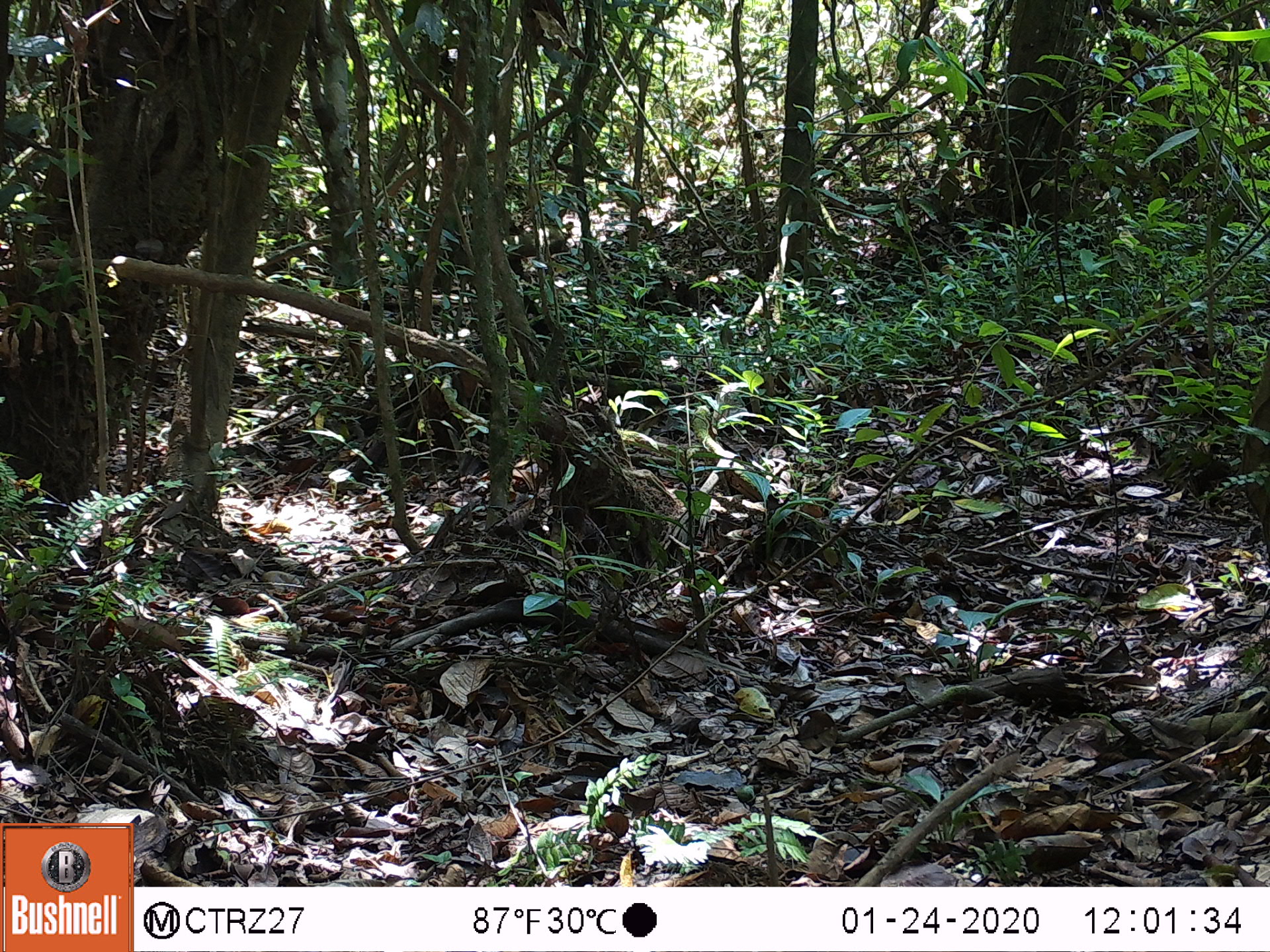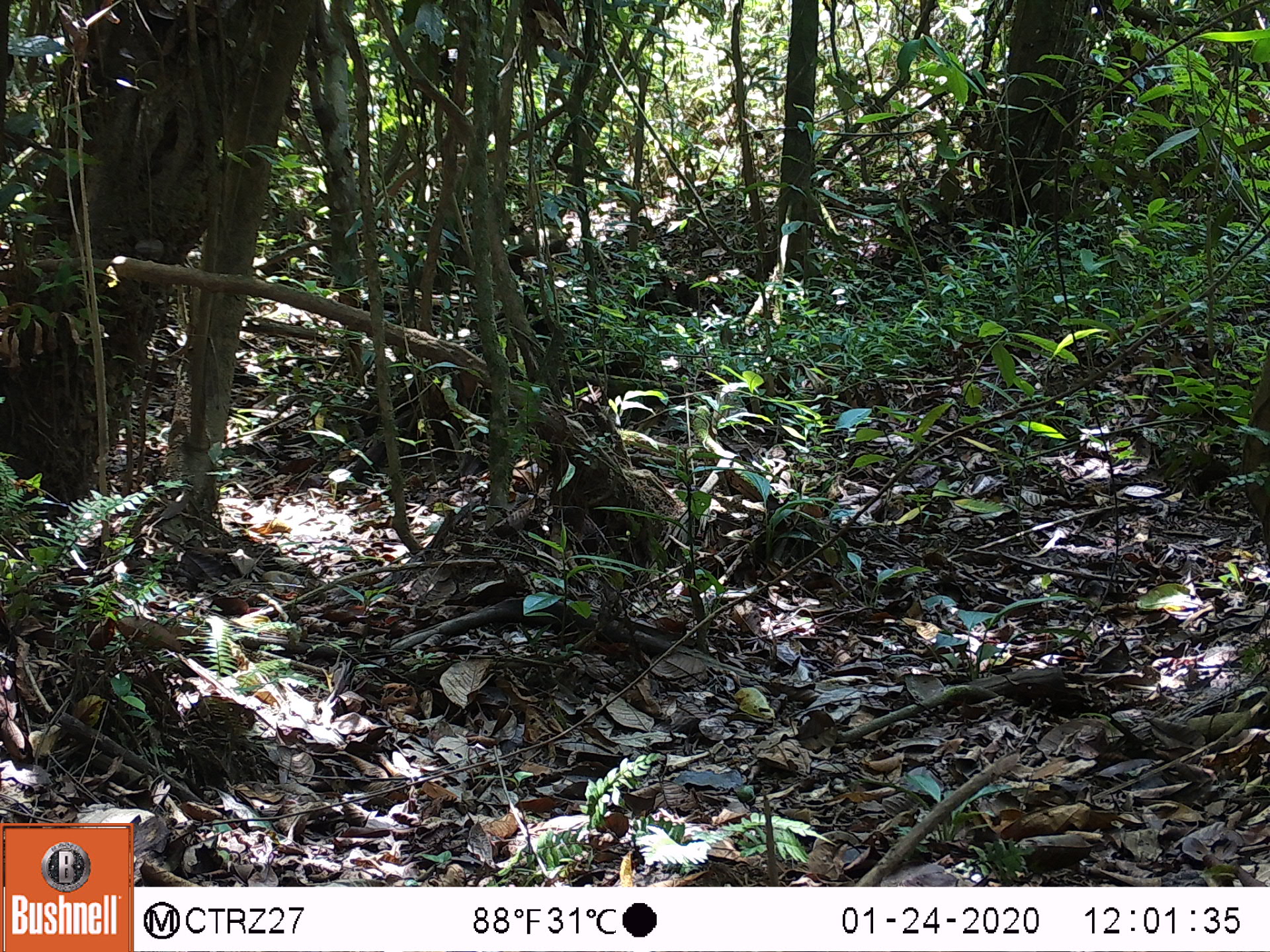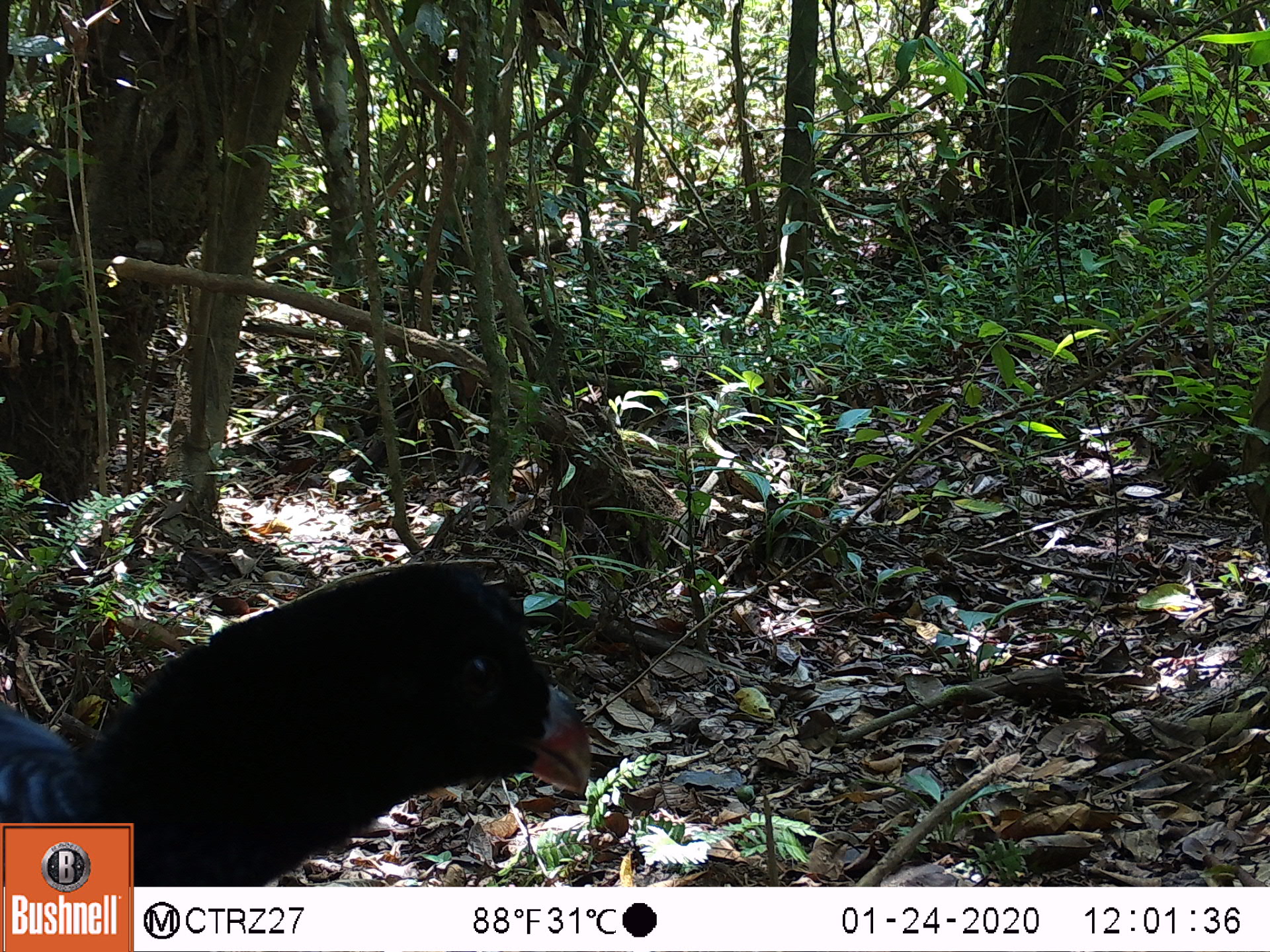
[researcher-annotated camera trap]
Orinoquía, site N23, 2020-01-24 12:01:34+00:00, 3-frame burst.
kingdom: Animalia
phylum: Chordata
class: Aves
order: Galliformes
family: Cracidae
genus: Mitu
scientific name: Mitu salvini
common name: salvin's currasow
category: salvins curassow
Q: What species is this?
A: Salvins curassow (salvin's currasow) (Mitu salvini).